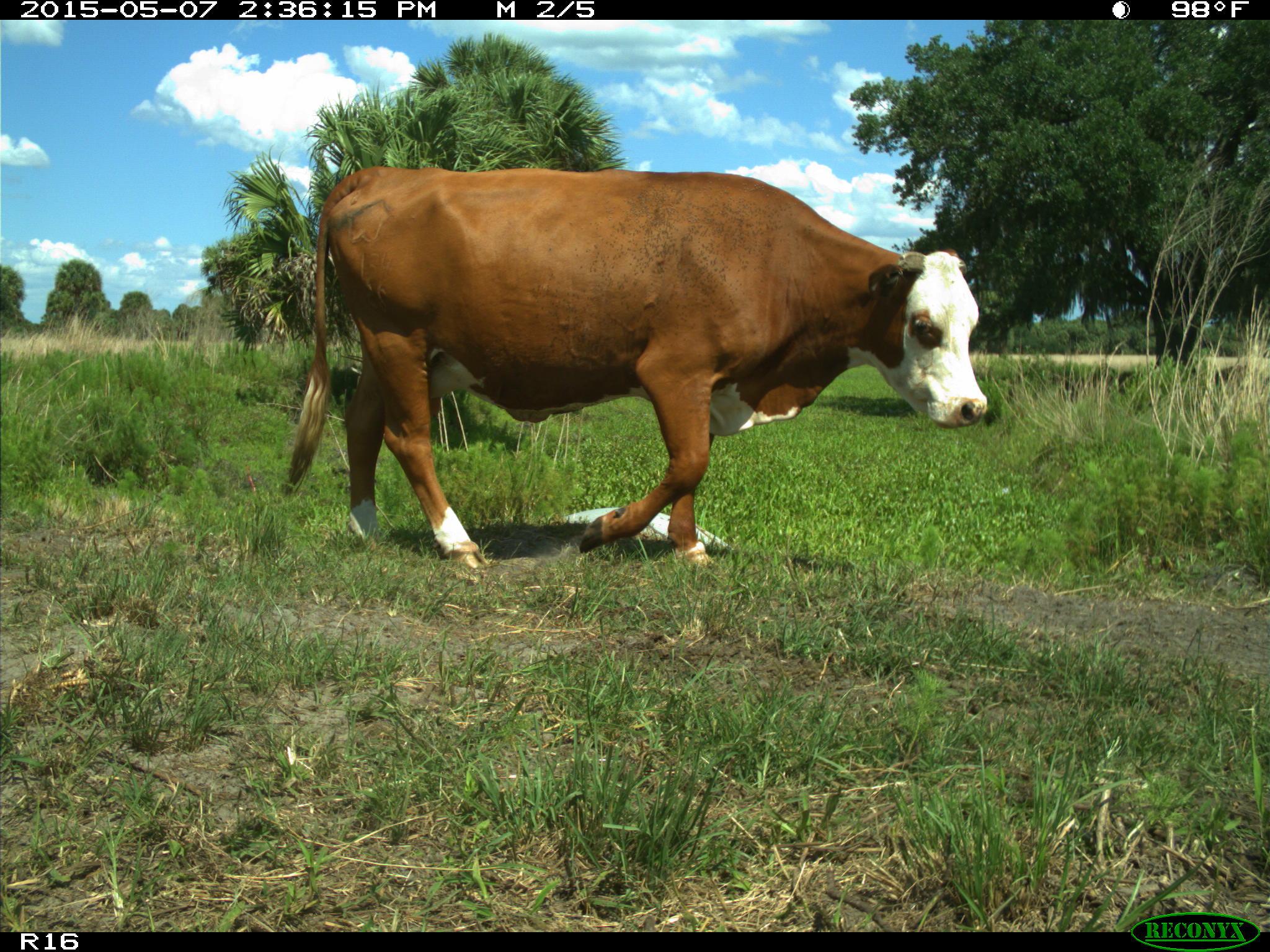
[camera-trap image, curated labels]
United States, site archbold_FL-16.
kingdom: Animalia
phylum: Chordata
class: Mammalia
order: Artiodactyla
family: Bovidae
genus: Bos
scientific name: Bos taurus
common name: domestic cow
Bos taurus (domestic cow).